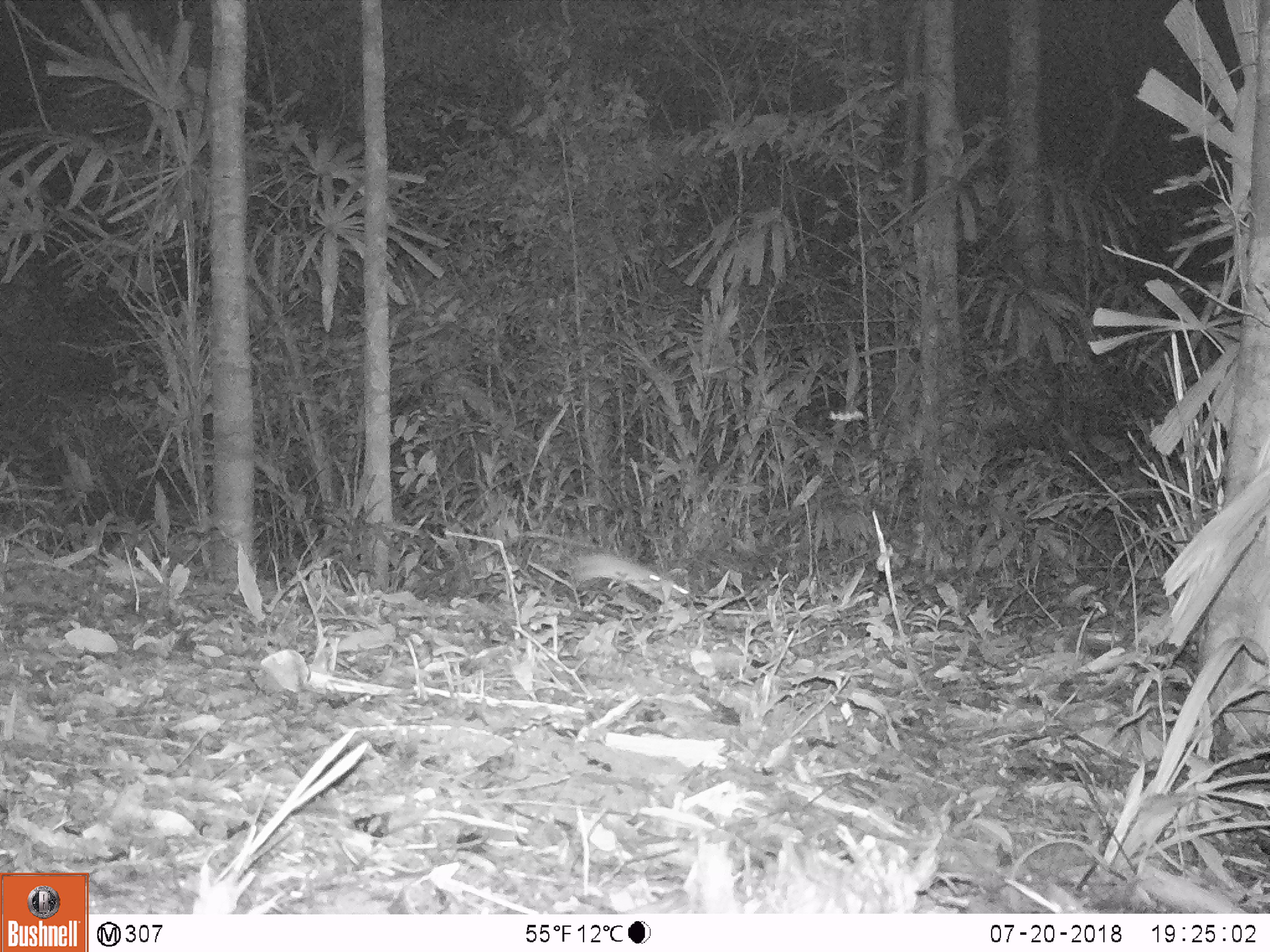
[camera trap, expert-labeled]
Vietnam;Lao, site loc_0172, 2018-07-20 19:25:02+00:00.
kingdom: Animalia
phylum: Chordata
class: Mammalia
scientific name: Mammalia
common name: mammal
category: unidentified small mammal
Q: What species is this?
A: Unidentified small mammal (mammal) (Mammalia).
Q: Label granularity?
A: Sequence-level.